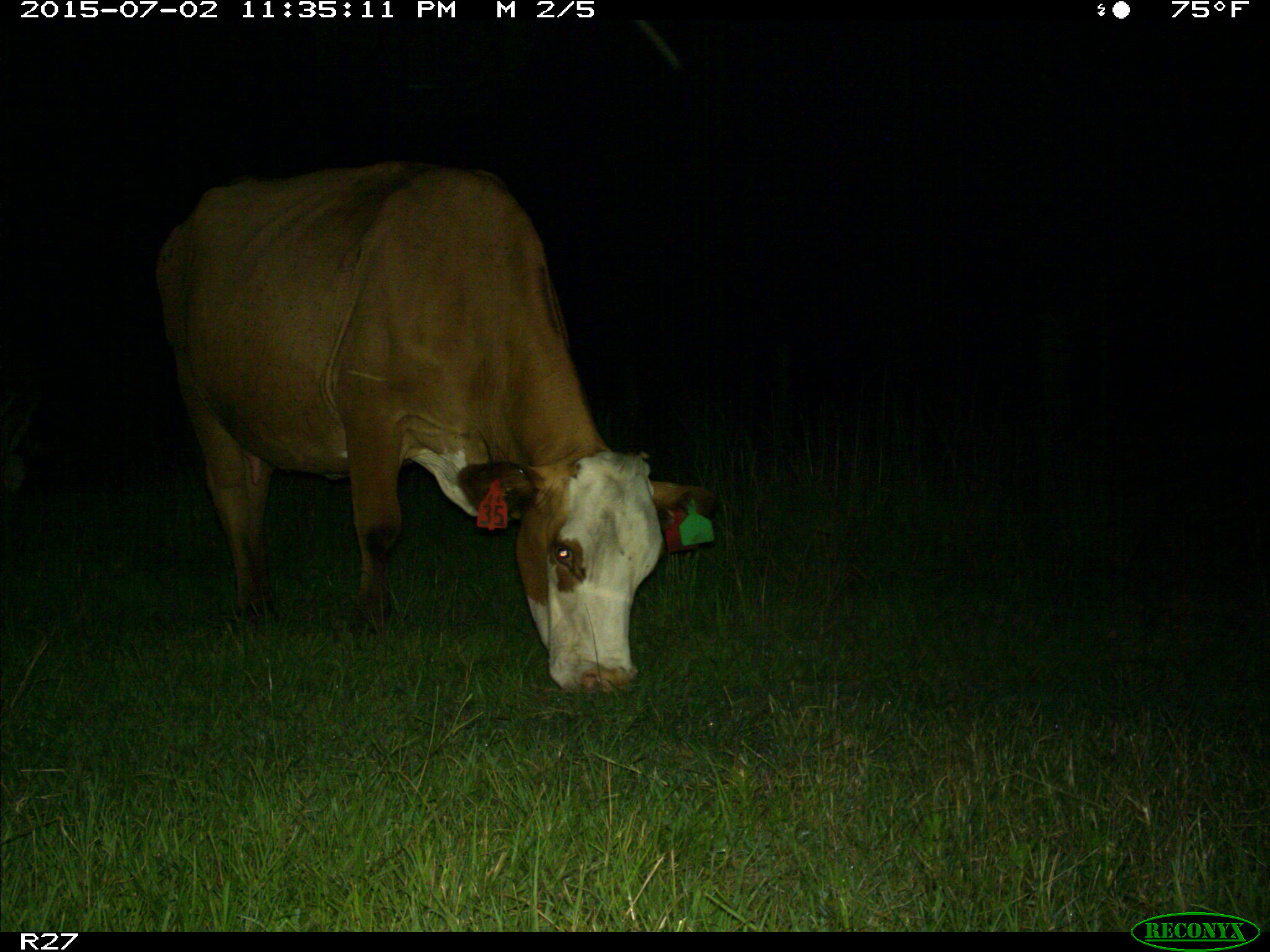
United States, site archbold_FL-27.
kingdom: Animalia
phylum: Chordata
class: Mammalia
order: Artiodactyla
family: Bovidae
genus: Bos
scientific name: Bos taurus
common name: domestic cow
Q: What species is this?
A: Bos taurus (domestic cow).